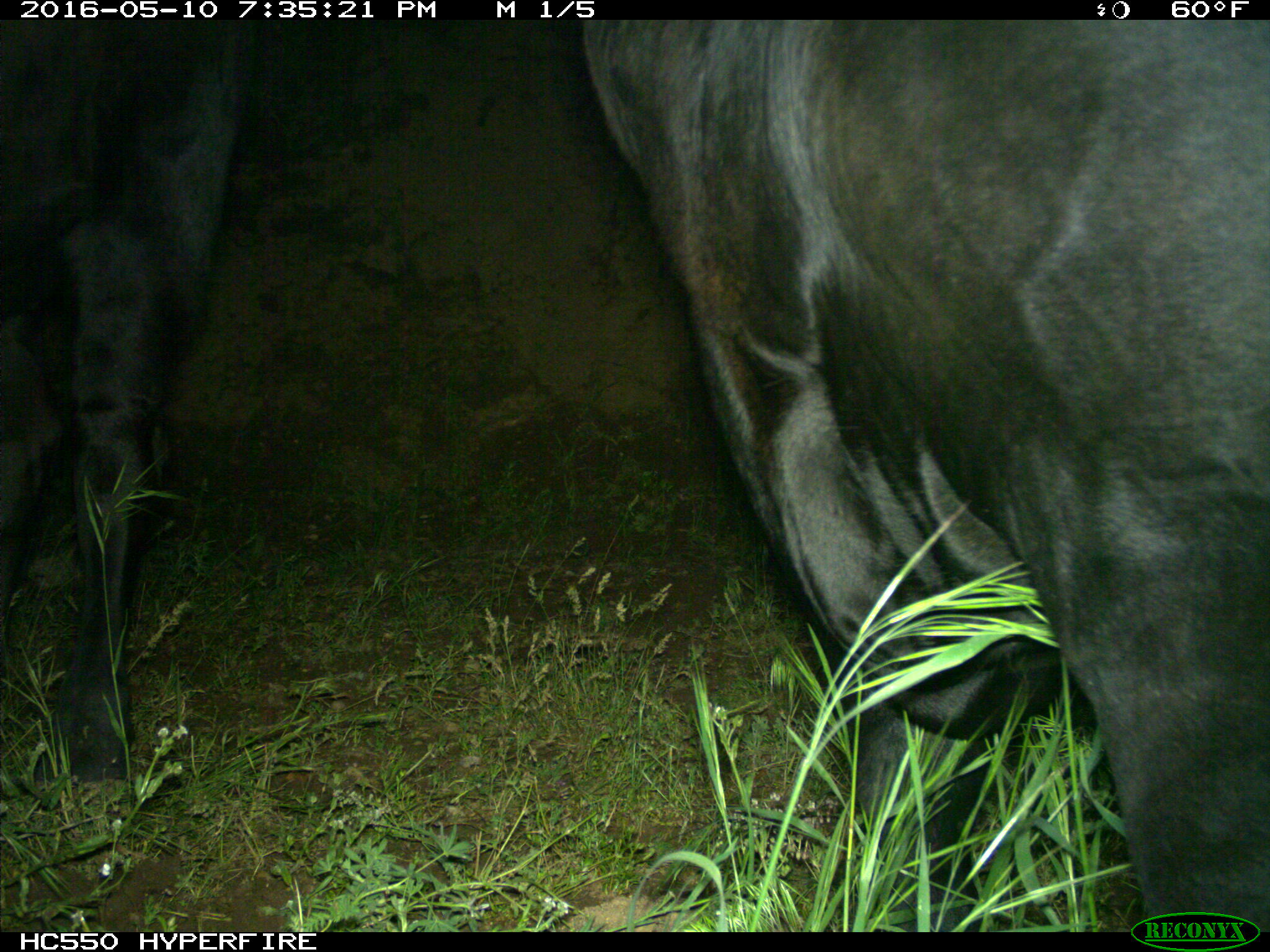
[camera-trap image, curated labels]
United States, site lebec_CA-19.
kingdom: Animalia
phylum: Chordata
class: Mammalia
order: Artiodactyla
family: Bovidae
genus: Bos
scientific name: Bos taurus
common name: domestic cow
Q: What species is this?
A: Bos taurus (domestic cow).